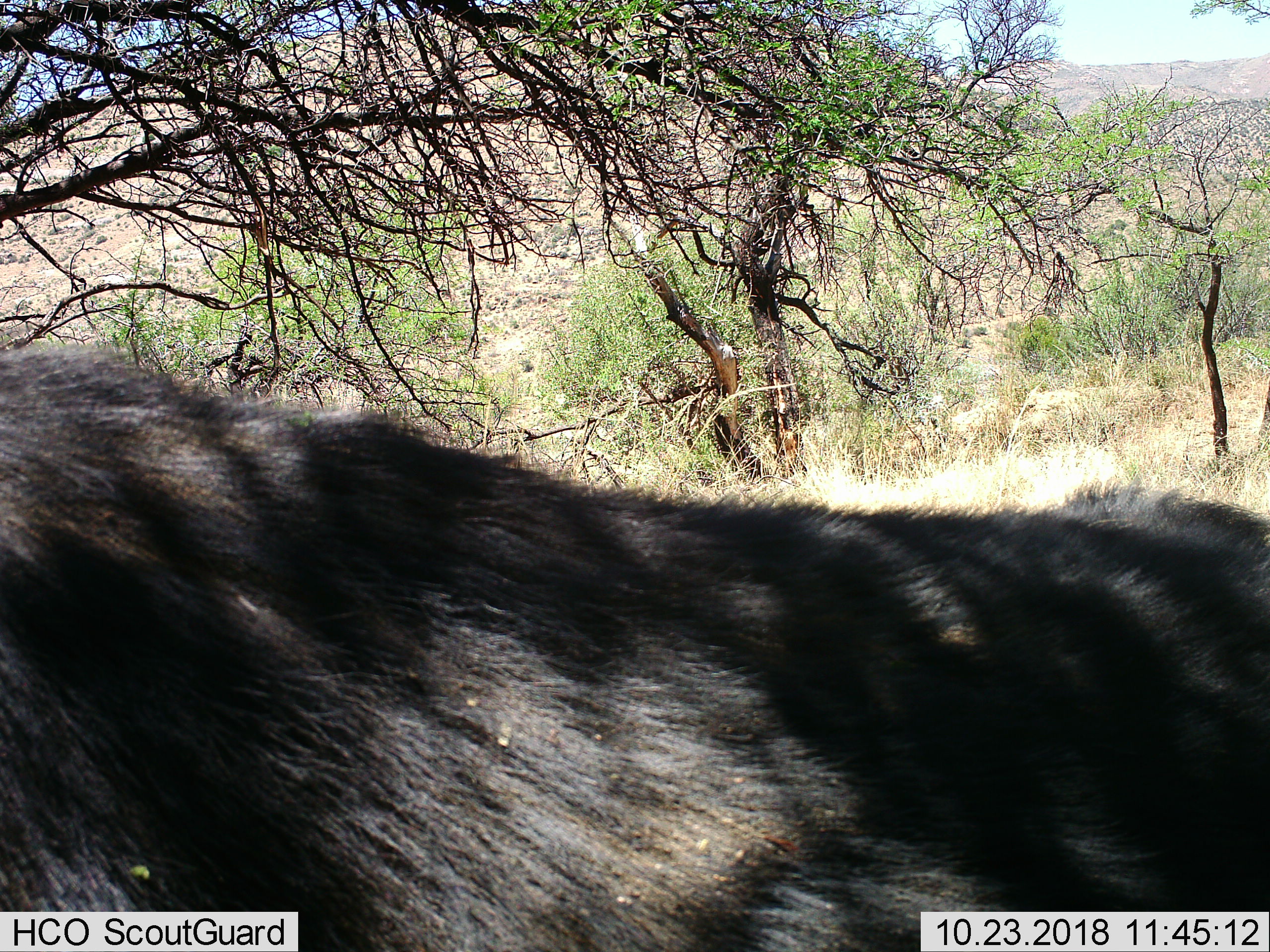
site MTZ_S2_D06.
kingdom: Animalia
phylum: Chordata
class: Mammalia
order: Artiodactyla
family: Bovidae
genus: Syncerus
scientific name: Syncerus caffer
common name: african buffalo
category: buffalo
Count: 1.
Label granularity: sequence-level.